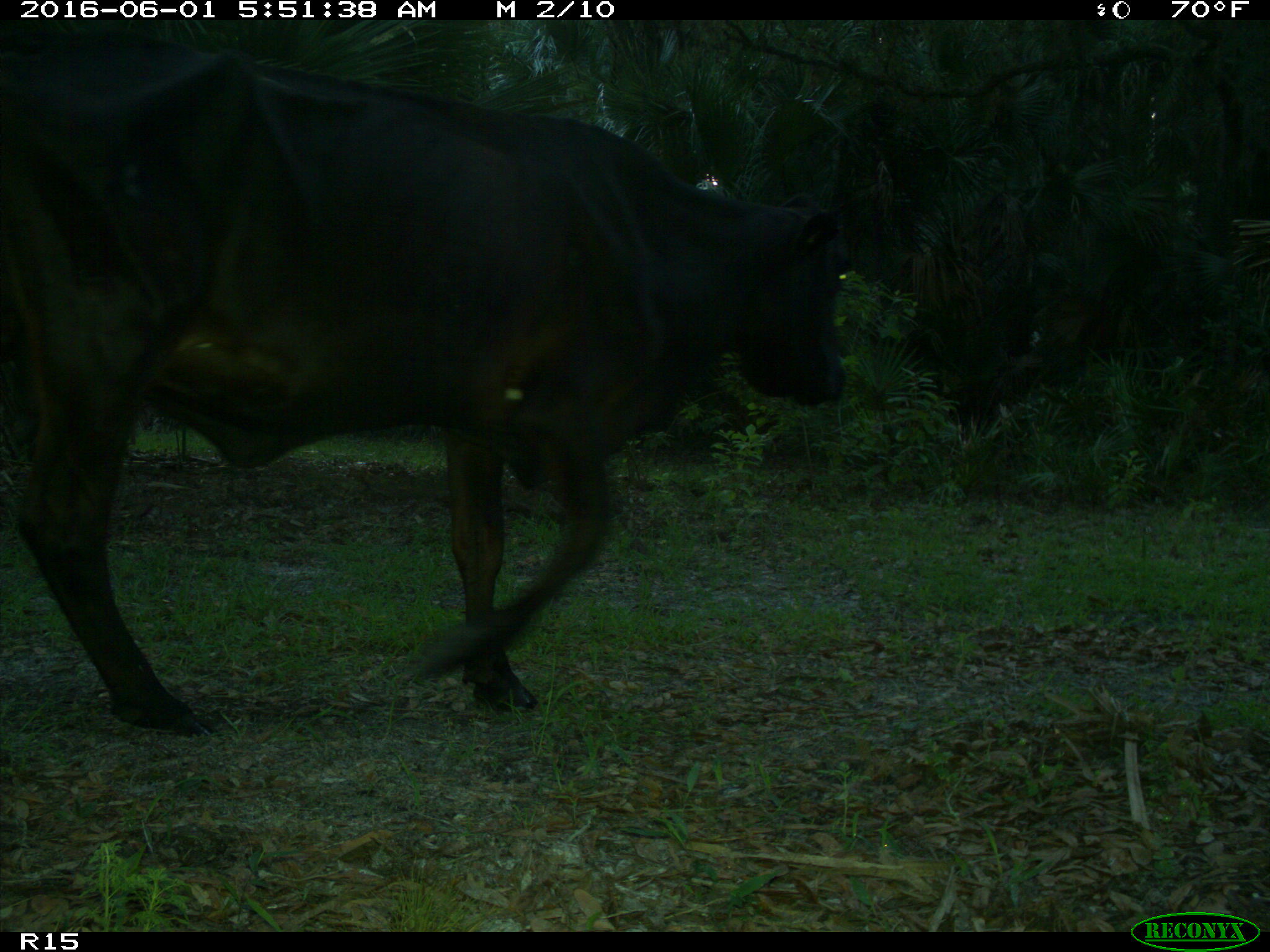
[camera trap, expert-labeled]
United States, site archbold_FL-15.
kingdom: Animalia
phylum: Chordata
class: Mammalia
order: Artiodactyla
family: Bovidae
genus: Bos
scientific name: Bos taurus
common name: domestic cow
Bos taurus (domestic cow).